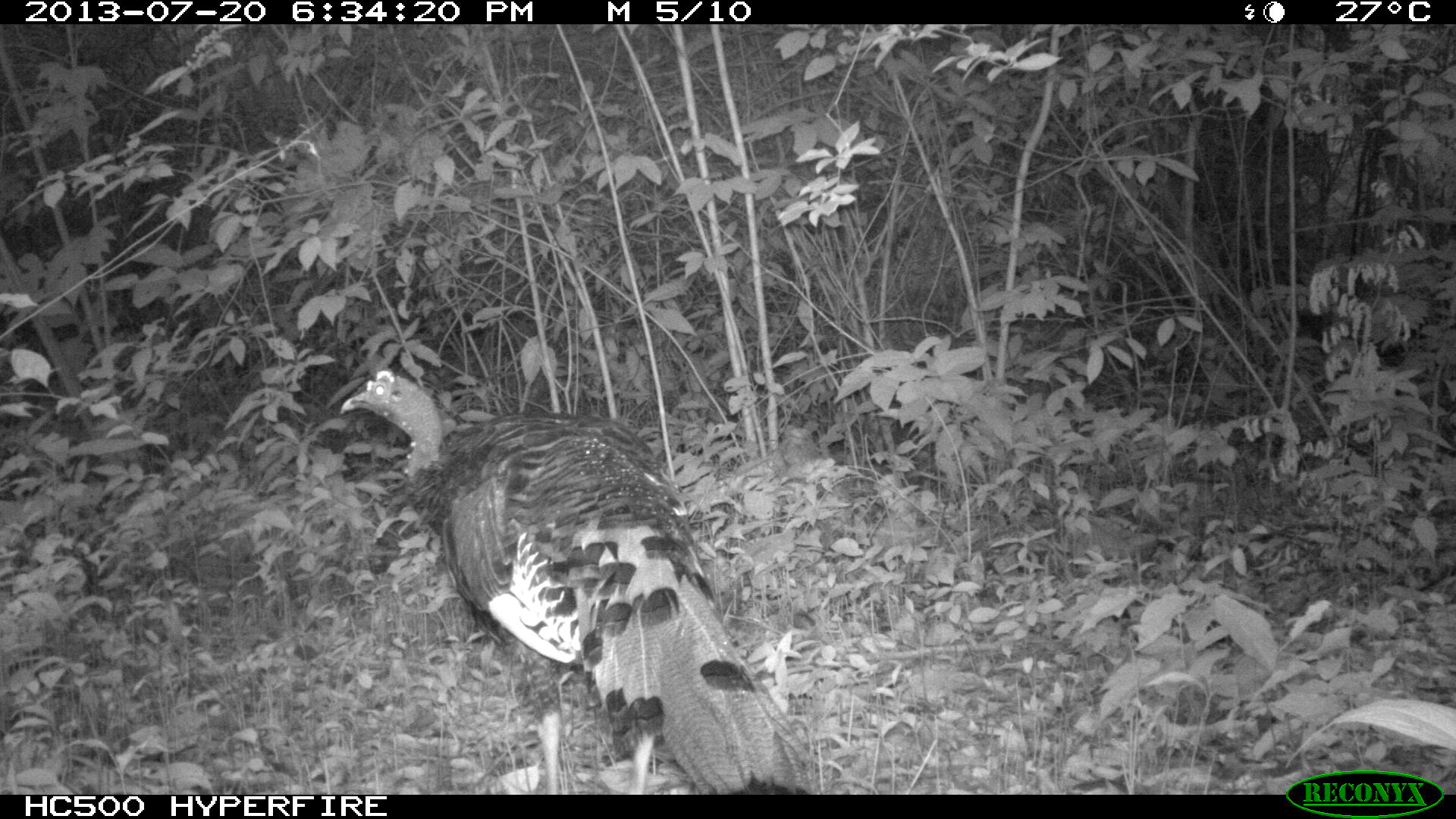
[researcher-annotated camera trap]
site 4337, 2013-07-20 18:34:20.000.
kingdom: Animalia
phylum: Chordata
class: Aves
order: Galliformes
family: Phasianidae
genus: Meleagris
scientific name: Meleagris ocellata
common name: ocellated turkey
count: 1